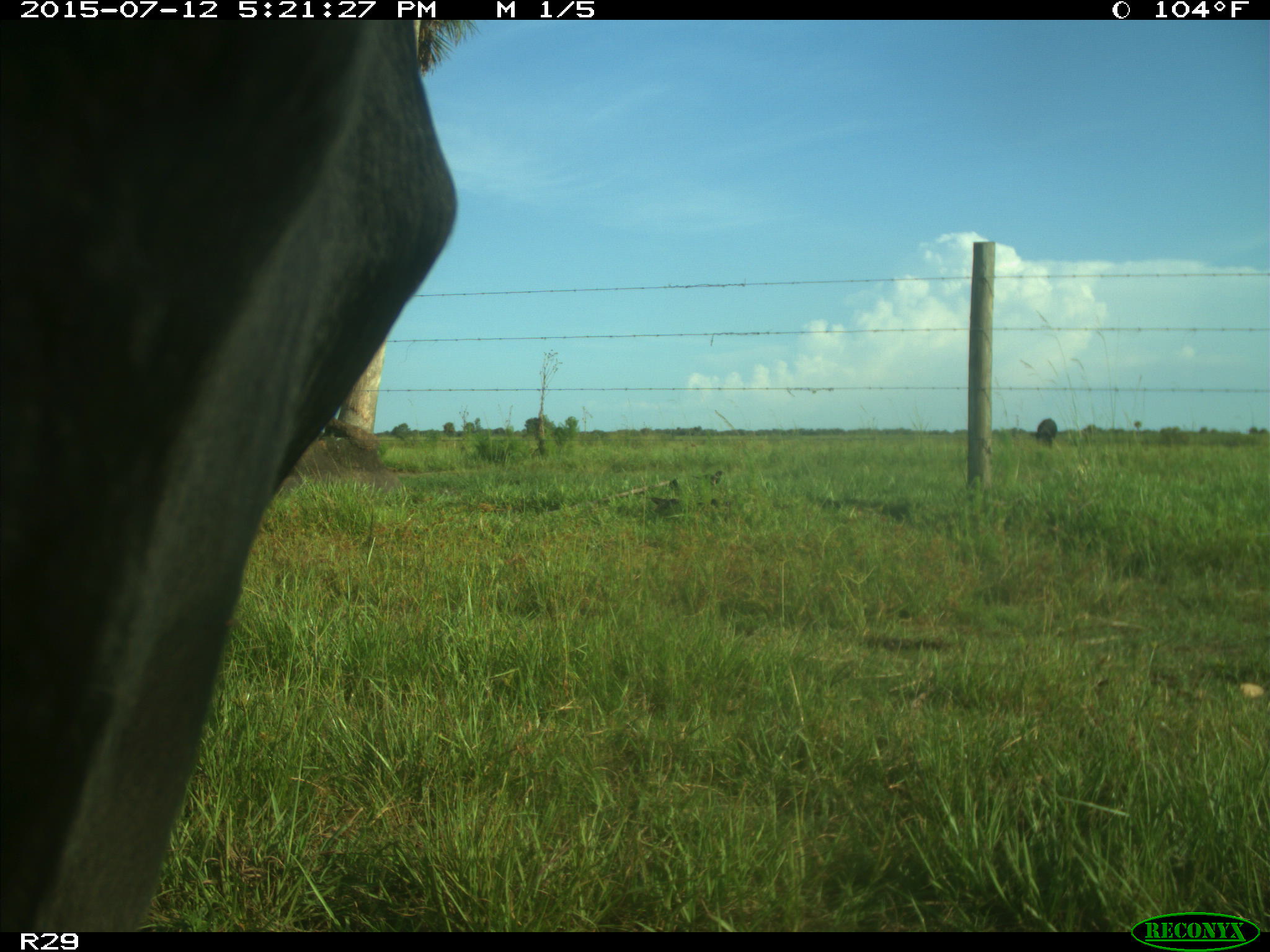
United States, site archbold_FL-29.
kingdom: Animalia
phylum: Chordata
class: Mammalia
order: Artiodactyla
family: Bovidae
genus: Bos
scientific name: Bos taurus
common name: domestic cow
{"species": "Bos taurus (domestic cow)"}